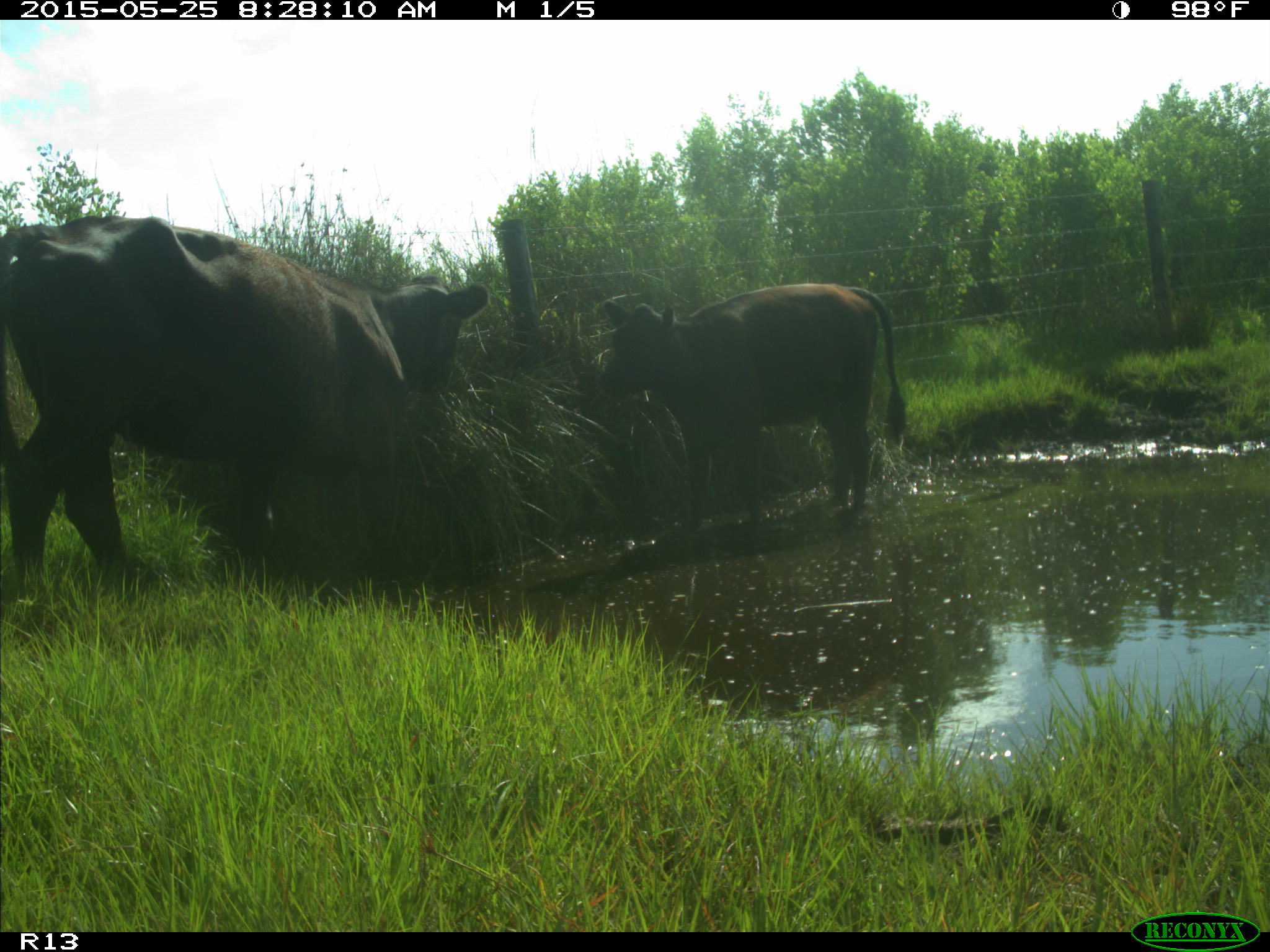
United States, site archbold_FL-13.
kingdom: Animalia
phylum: Chordata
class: Mammalia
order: Artiodactyla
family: Bovidae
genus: Bos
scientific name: Bos taurus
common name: domestic cow